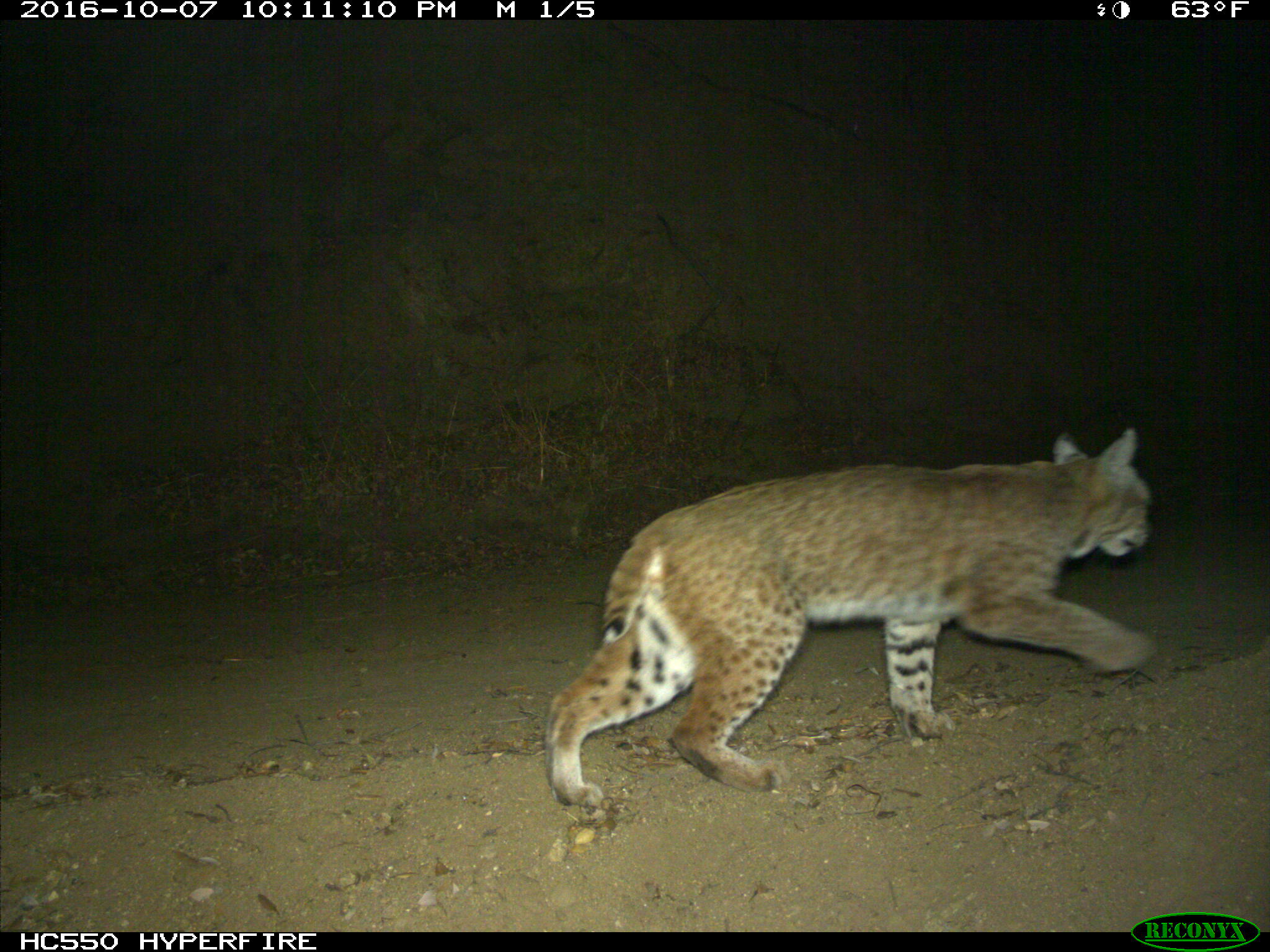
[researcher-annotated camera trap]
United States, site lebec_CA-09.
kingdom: Animalia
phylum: Chordata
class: Mammalia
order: Carnivora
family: Felidae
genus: Lynx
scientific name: Lynx rufus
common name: bobcat